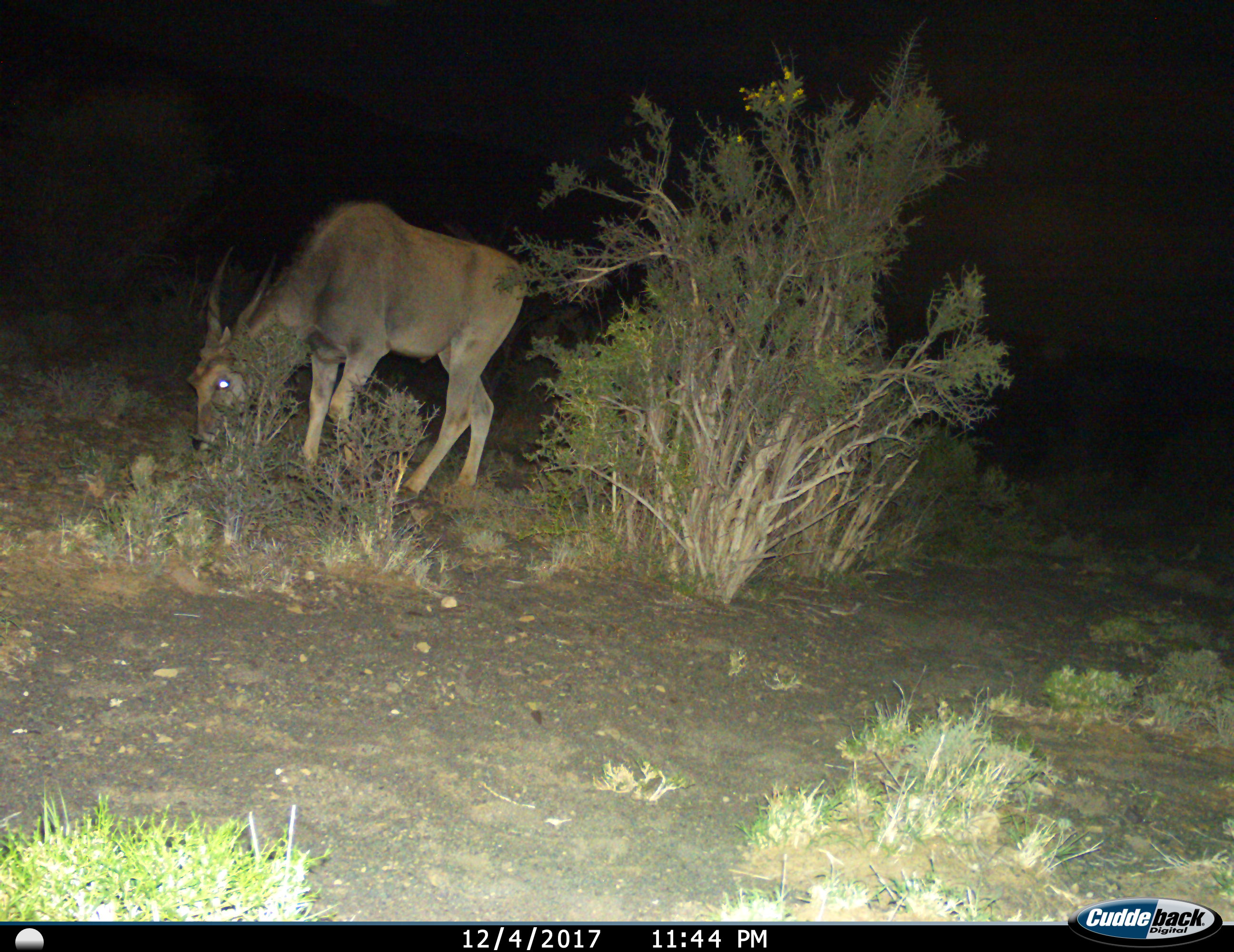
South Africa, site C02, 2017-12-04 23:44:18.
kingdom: Animalia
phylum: Chordata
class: Mammalia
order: Artiodactyla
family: Bovidae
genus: Tragelaphus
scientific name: Tragelaphus oryx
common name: eland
Eland (Tragelaphus oryx), count 1. Behavior (volunteer vote fractions): standing 0%, resting 0%, moving 11%, interacting 0%. Young present (vote fraction): 0%. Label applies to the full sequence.